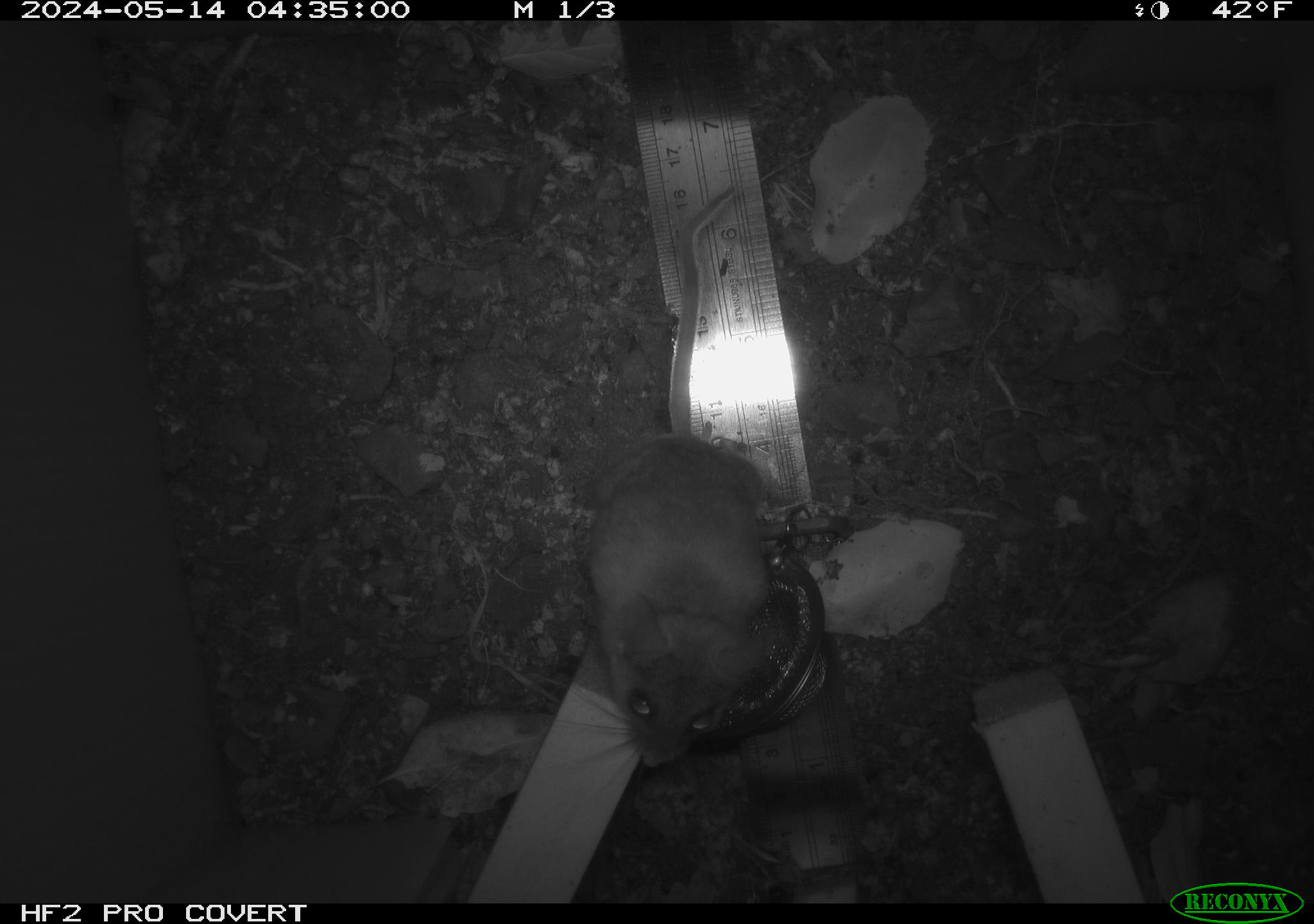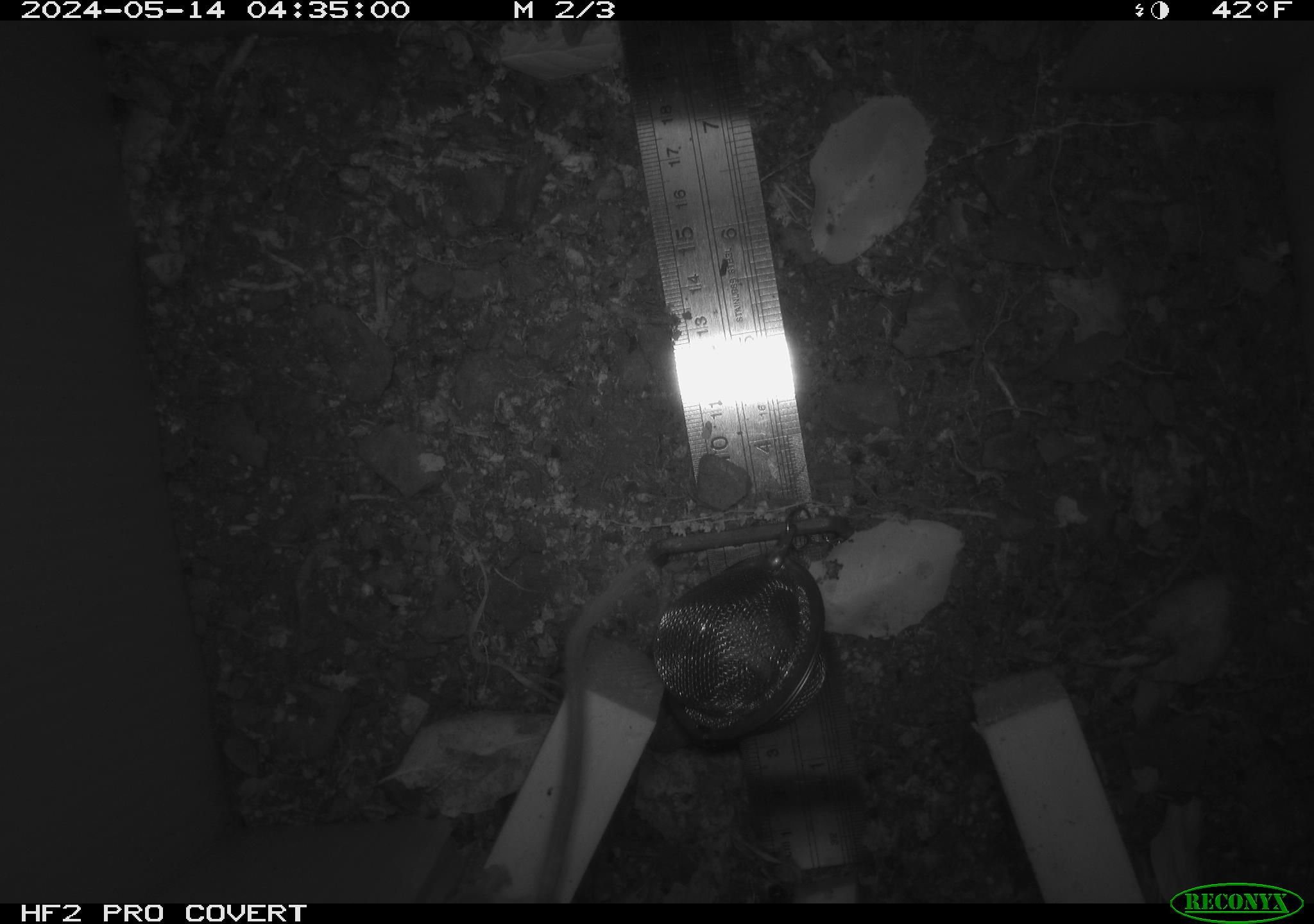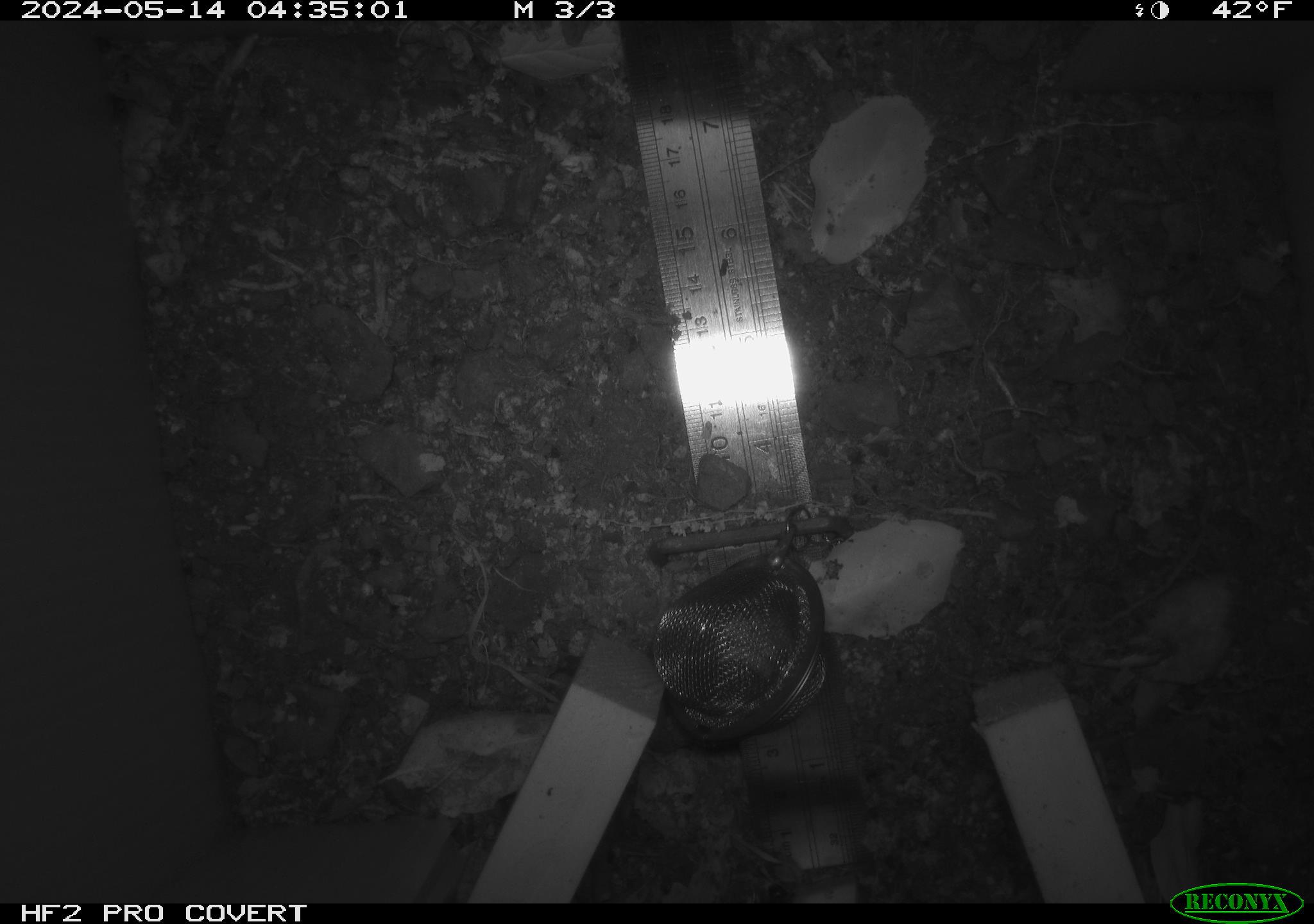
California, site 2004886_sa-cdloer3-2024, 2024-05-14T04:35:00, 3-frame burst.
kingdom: Animalia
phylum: Chordata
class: Mammalia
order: Rodentia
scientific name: Rodentia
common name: mouse species